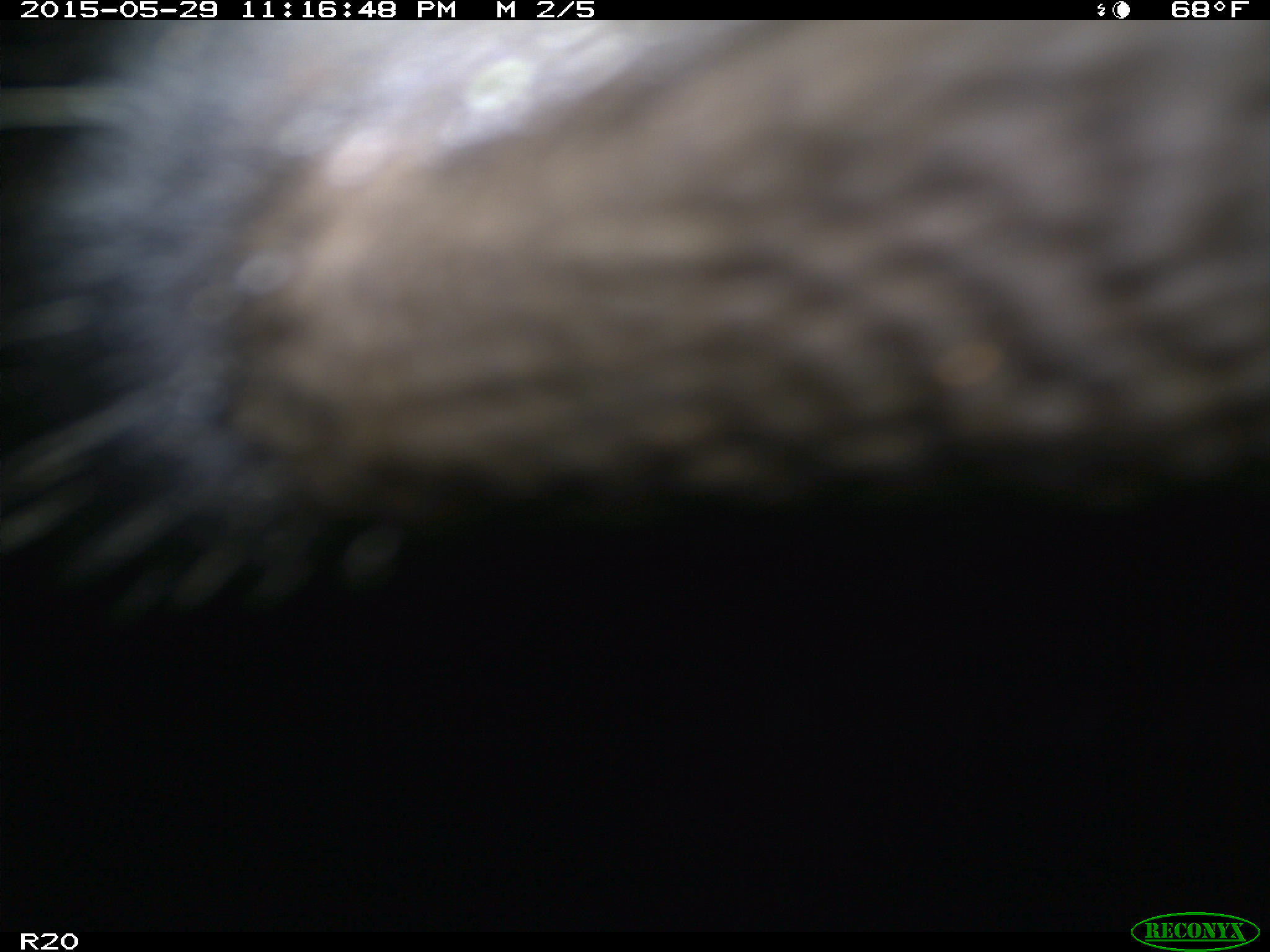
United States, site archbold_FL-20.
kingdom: Animalia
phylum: Chordata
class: Mammalia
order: Artiodactyla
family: Bovidae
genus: Bos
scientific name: Bos taurus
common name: domestic cow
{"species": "Bos taurus (domestic cow)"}